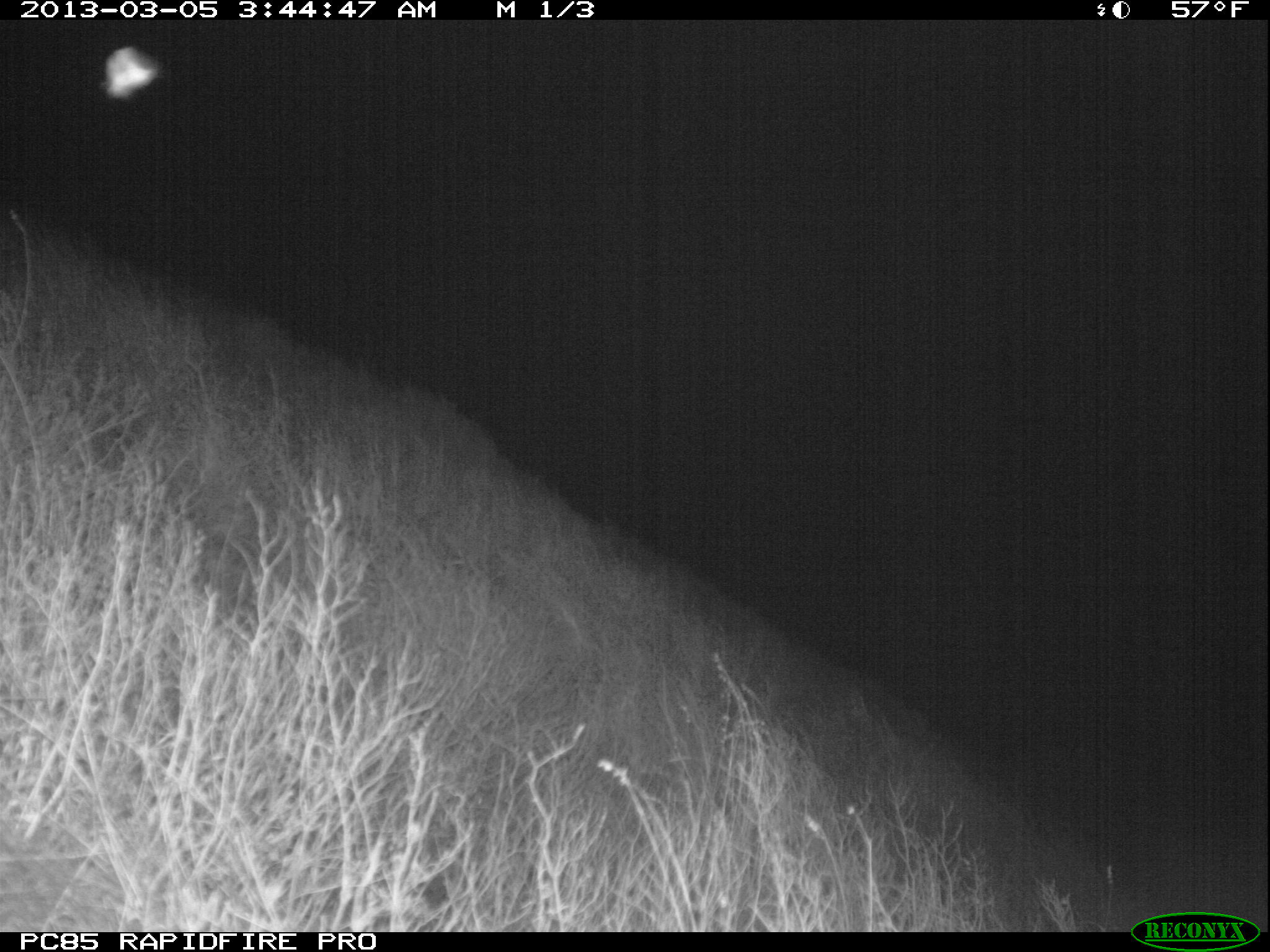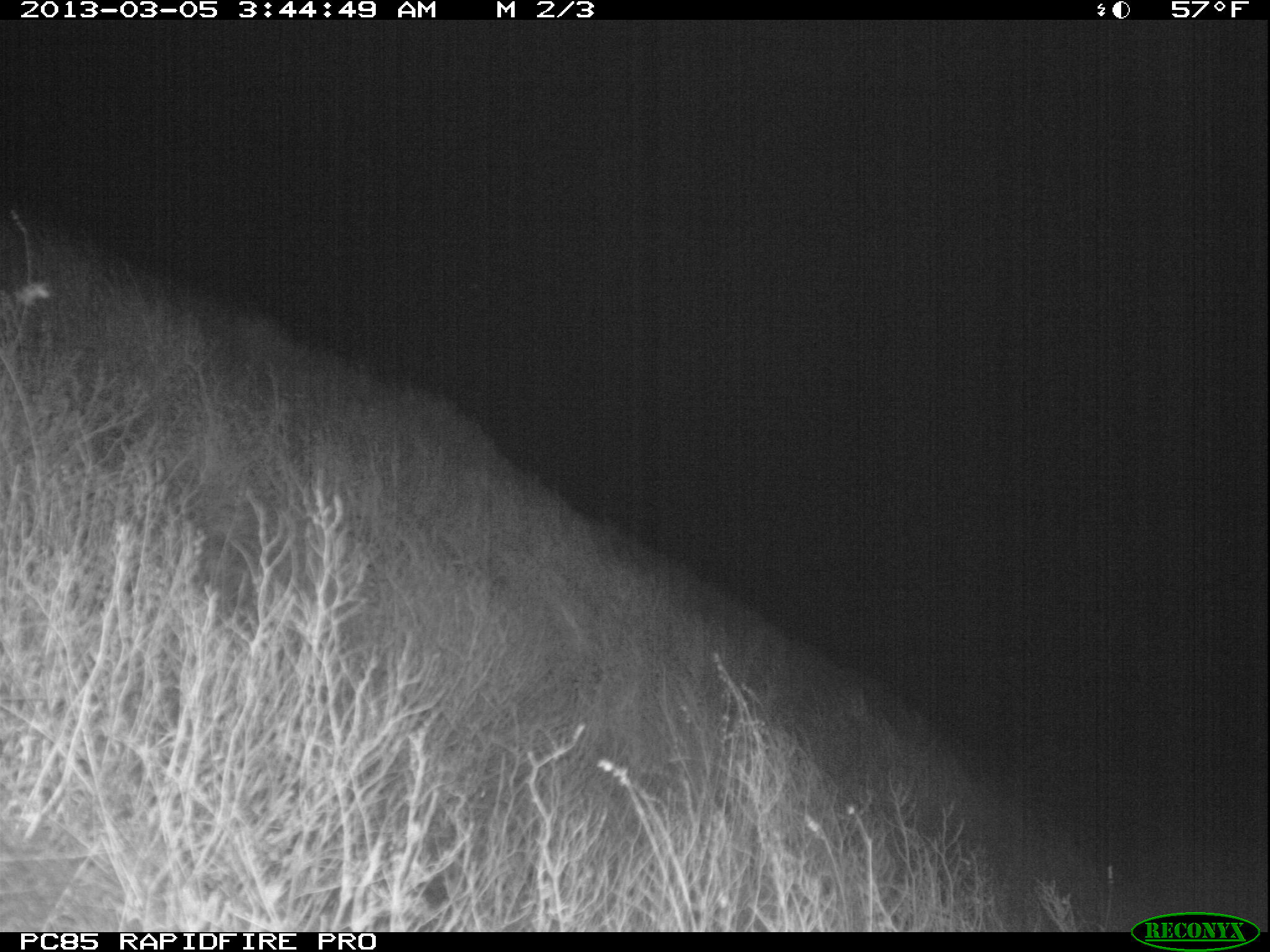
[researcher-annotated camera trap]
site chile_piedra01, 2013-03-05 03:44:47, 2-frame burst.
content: unidentified animal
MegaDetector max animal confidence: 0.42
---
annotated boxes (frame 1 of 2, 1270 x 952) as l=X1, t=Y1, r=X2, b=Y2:
unknown: l=94, t=45, r=166, b=97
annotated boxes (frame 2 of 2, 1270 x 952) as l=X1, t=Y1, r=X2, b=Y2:
unknown: l=0, t=787, r=133, b=931